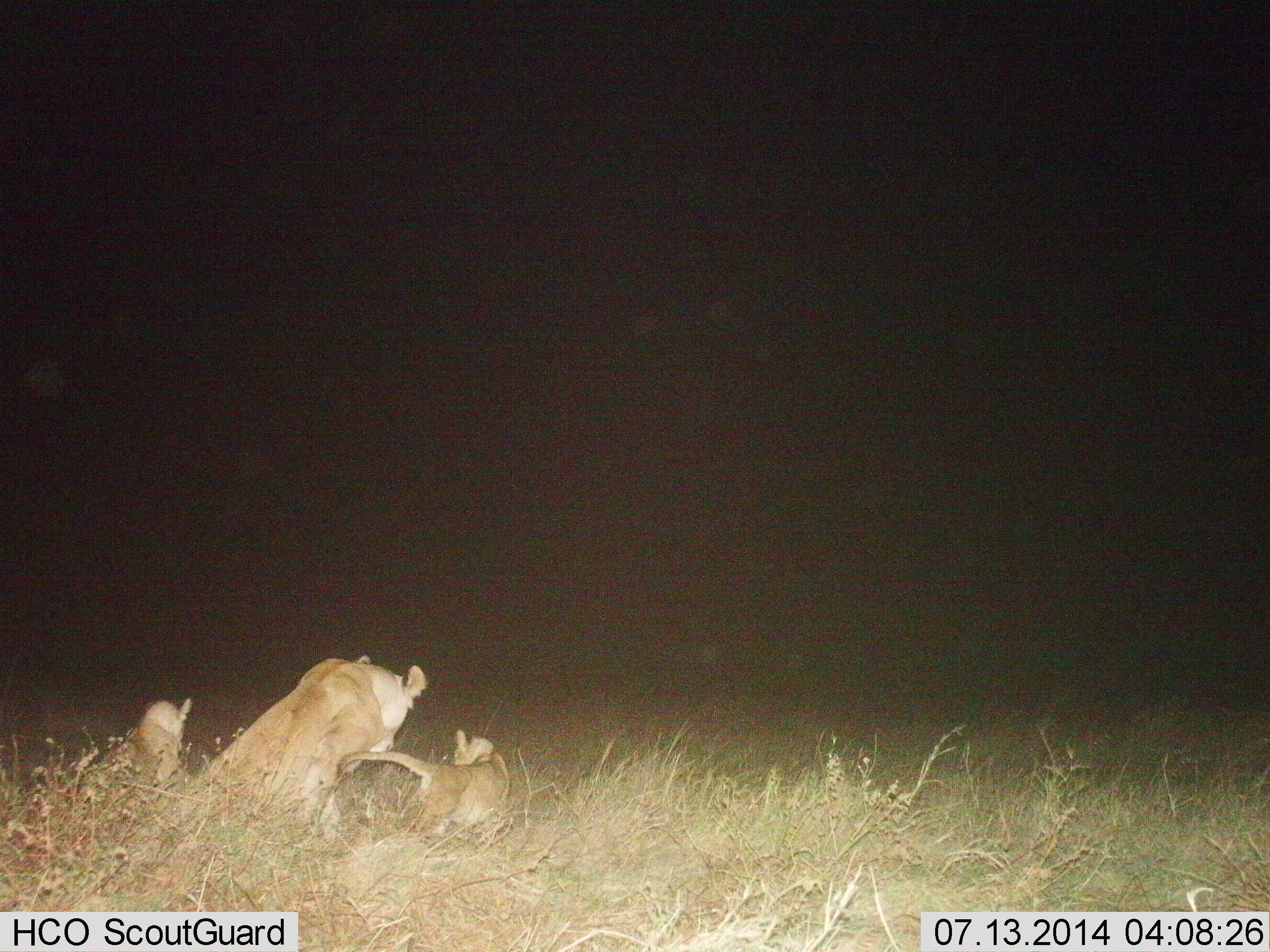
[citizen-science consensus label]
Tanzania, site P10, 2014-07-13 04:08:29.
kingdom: Animalia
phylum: Chordata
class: Mammalia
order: Carnivora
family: Felidae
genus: Panthera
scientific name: Panthera leo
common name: lion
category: lionfemale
Lionfemale (lion) (Panthera leo), count 3. Behavior (volunteer vote fractions): standing 30%, resting 70%, moving 30%, interacting 20%. Young present (vote fraction): 80%. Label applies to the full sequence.